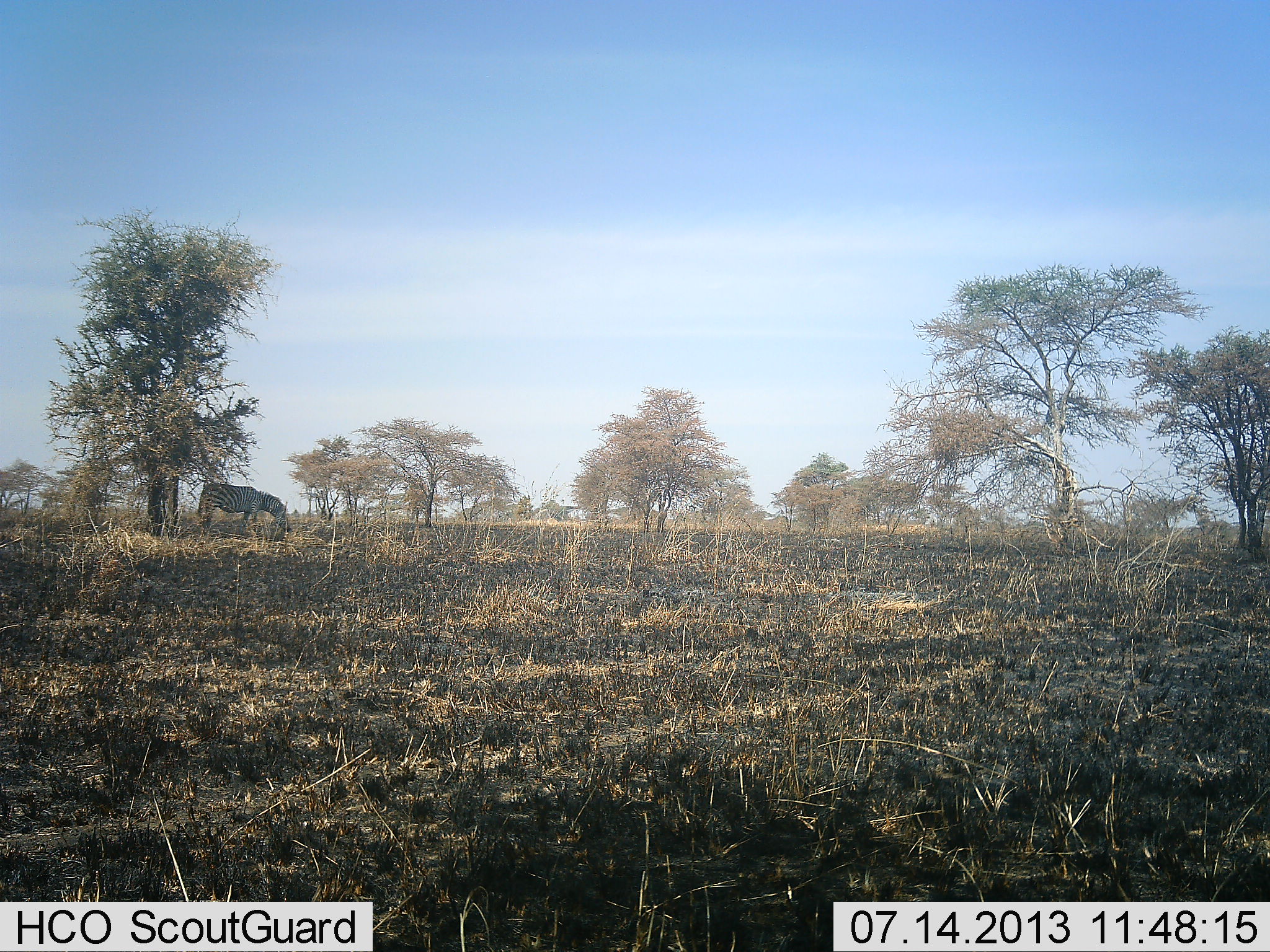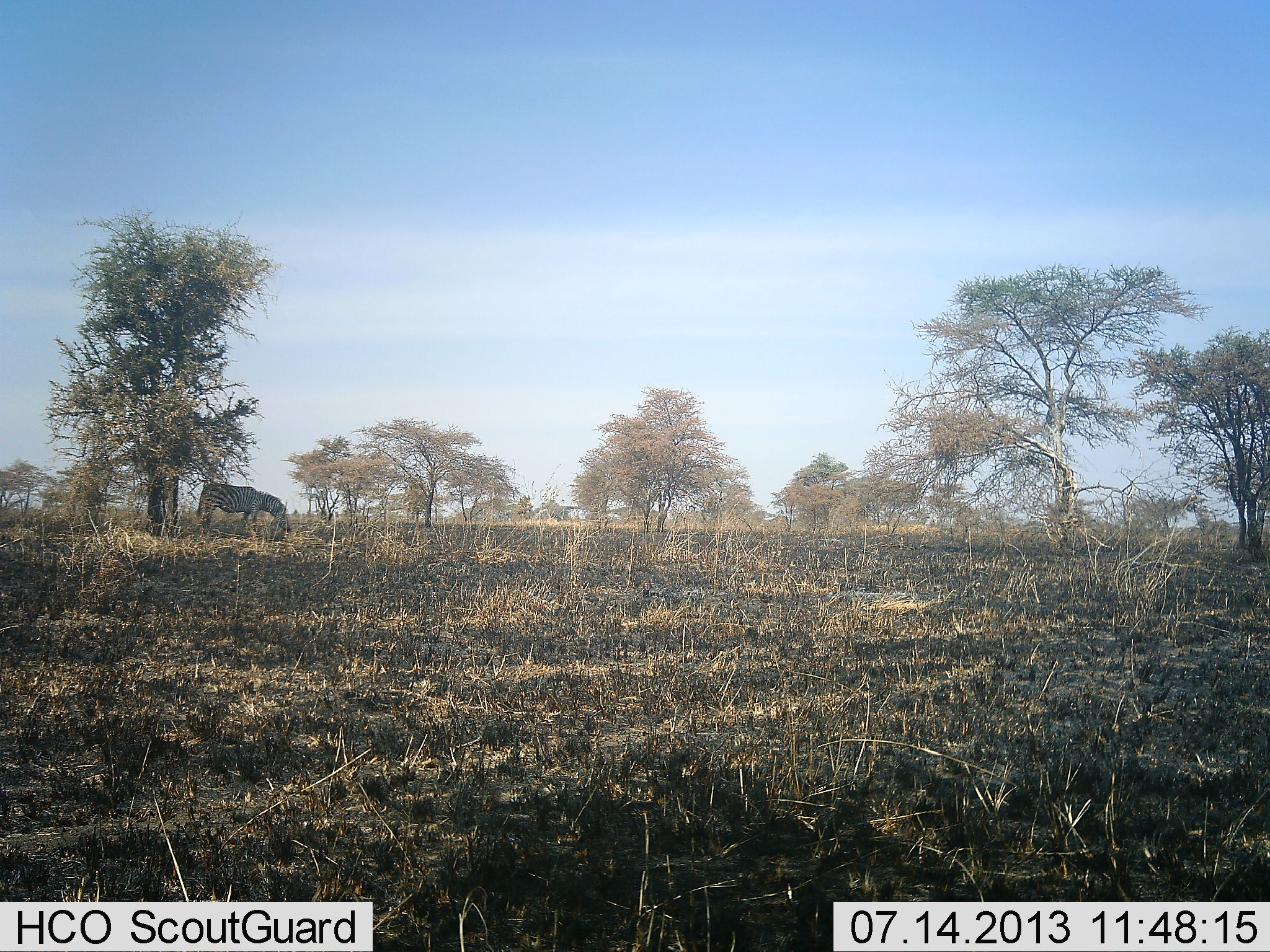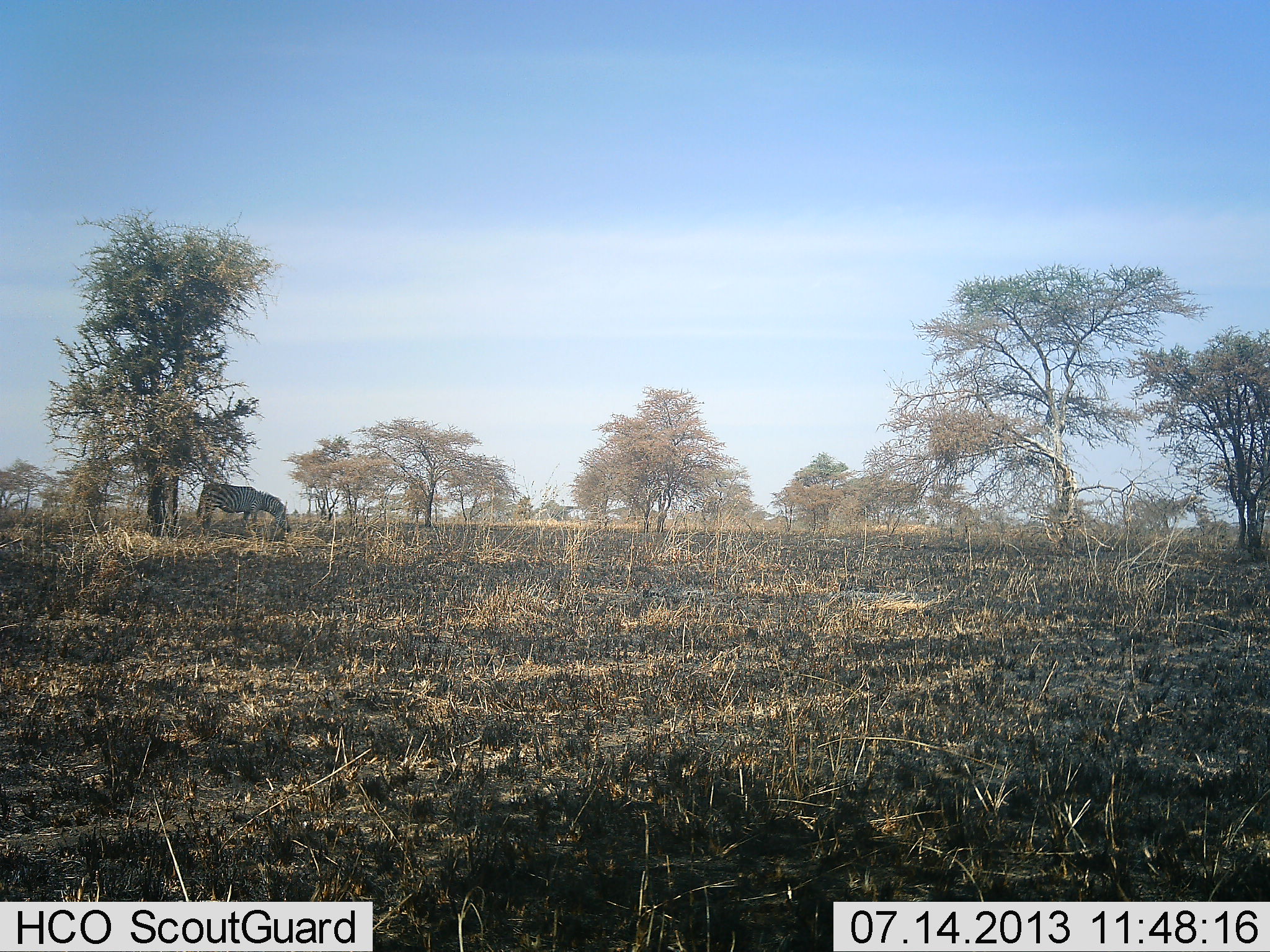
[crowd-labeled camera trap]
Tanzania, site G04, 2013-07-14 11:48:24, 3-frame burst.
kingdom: Animalia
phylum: Chordata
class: Mammalia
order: Perissodactyla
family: Equidae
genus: Equus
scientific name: Equus quagga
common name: plains zebra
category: zebra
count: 1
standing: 43%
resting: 0%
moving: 0%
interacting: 0%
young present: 0%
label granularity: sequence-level